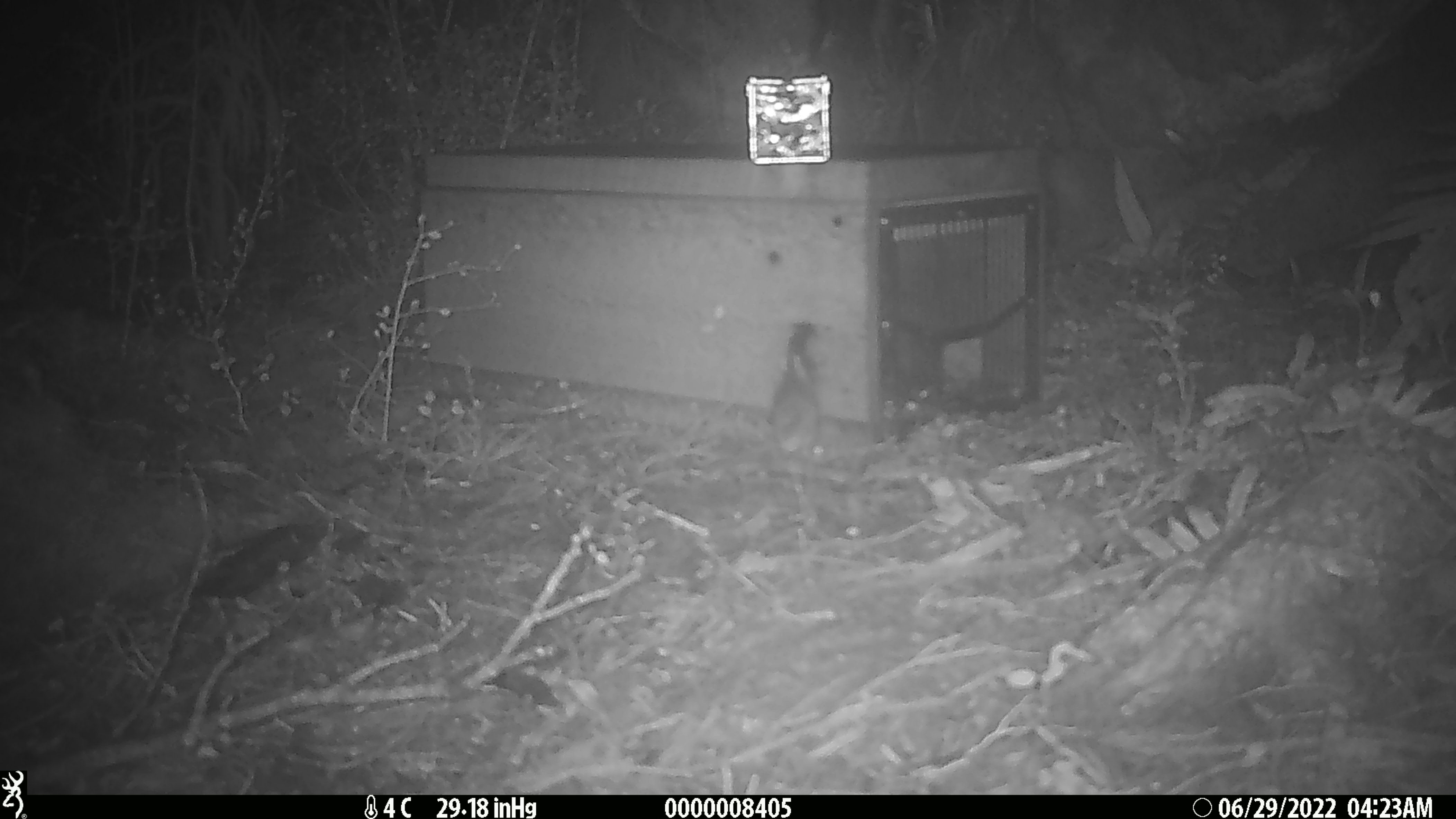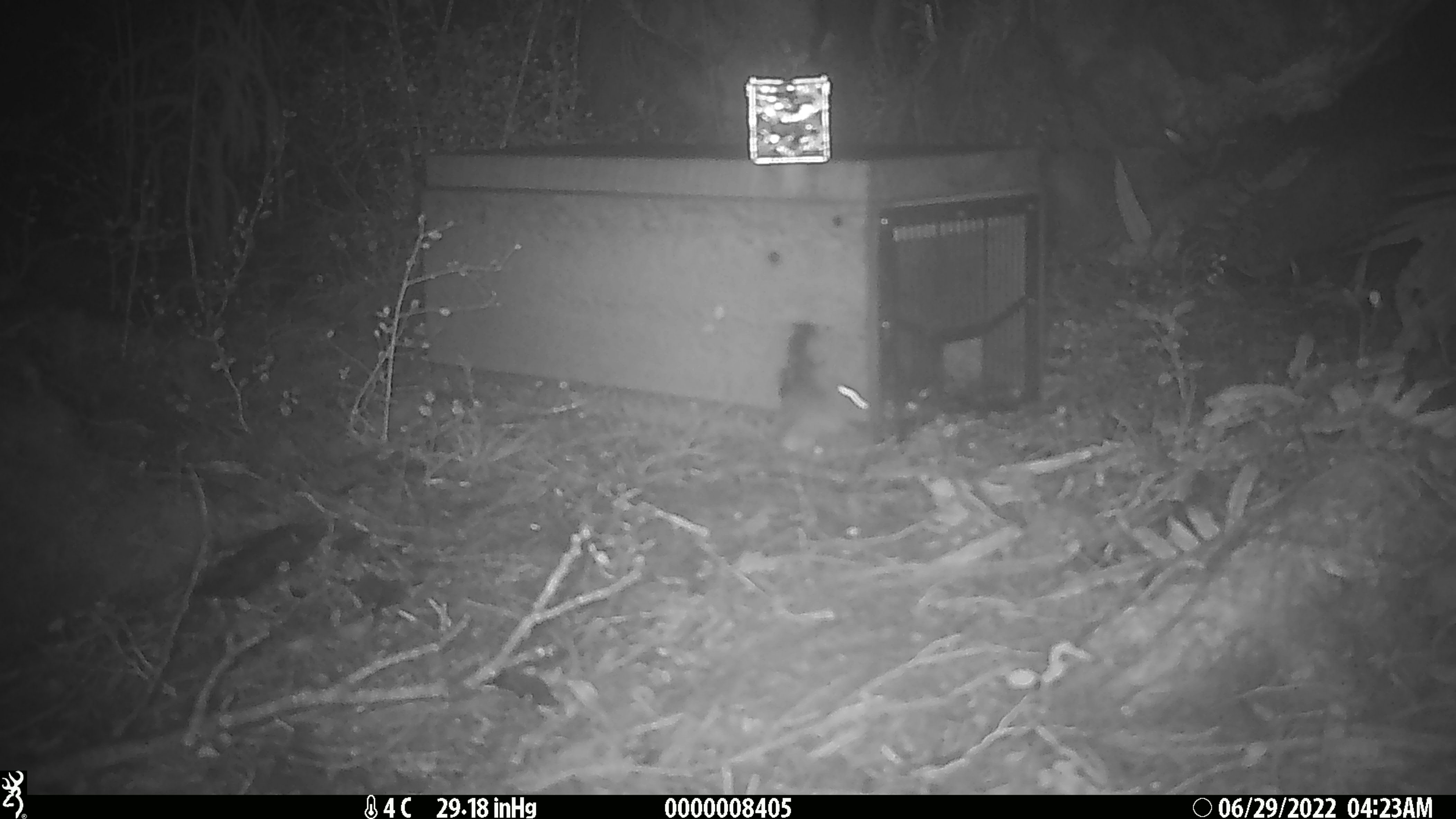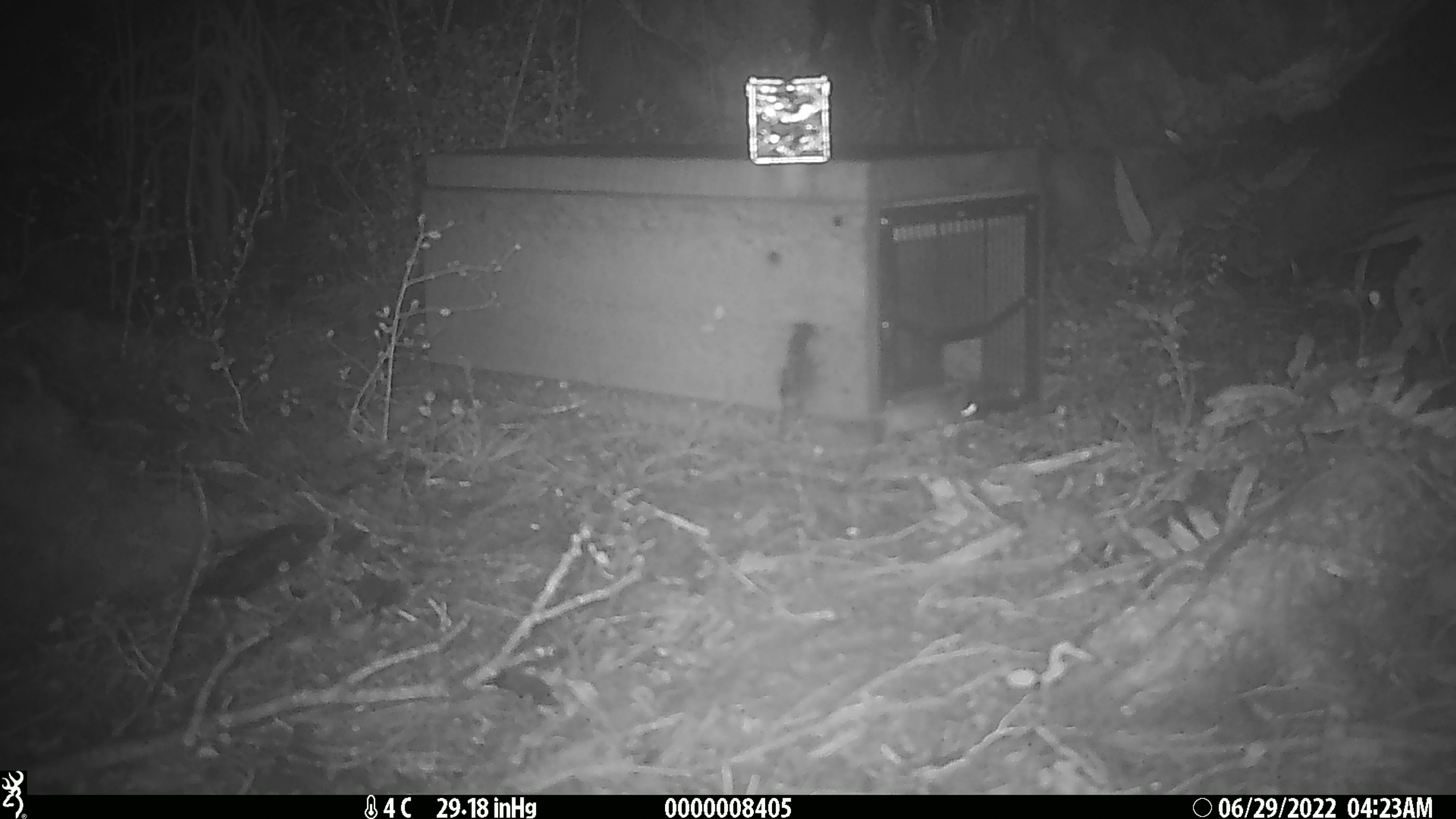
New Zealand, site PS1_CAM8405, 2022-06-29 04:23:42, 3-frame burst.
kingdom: Animalia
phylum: Chordata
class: Mammalia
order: Rodentia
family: Muridae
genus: Mus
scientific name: Mus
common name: mouse